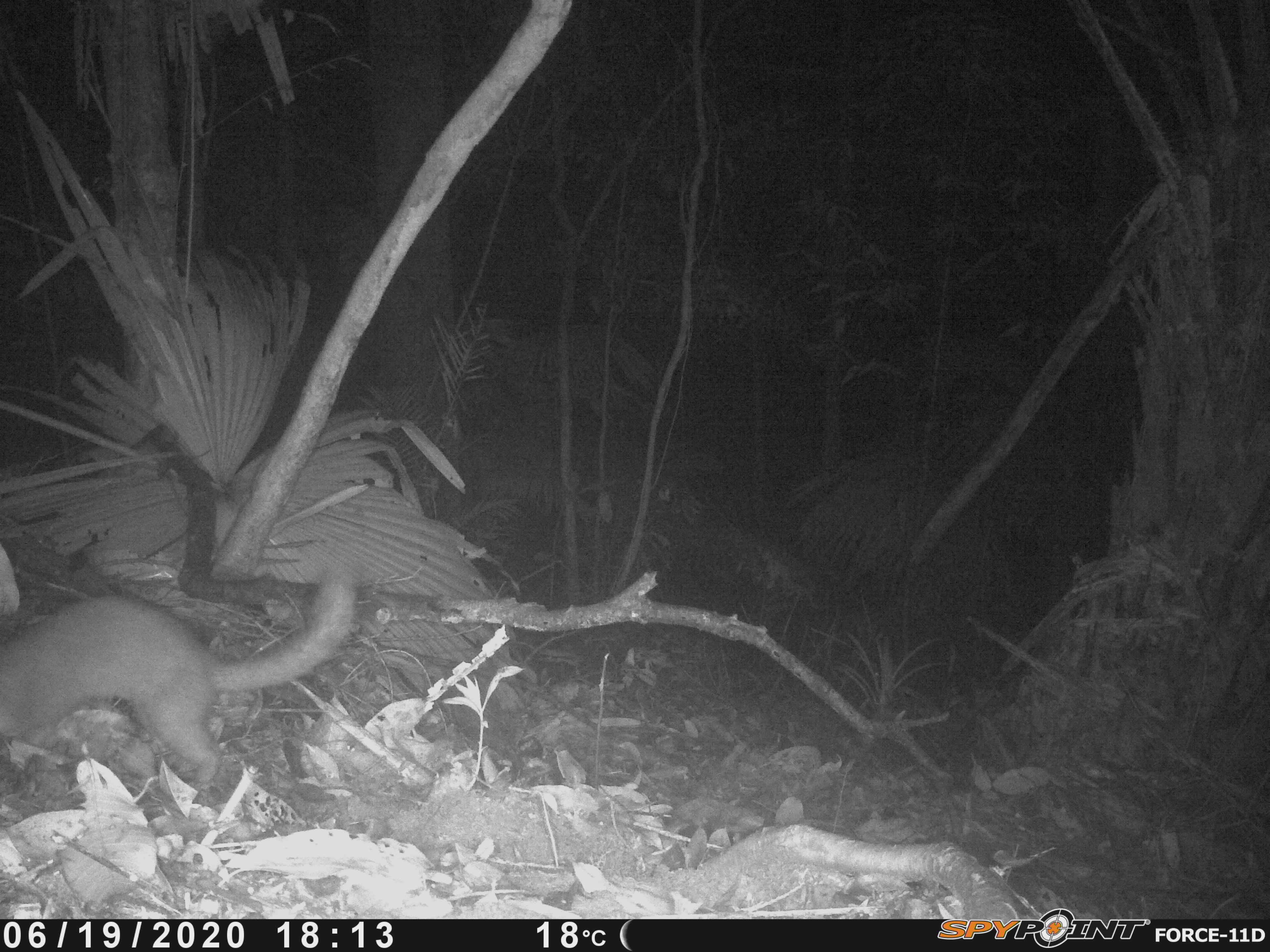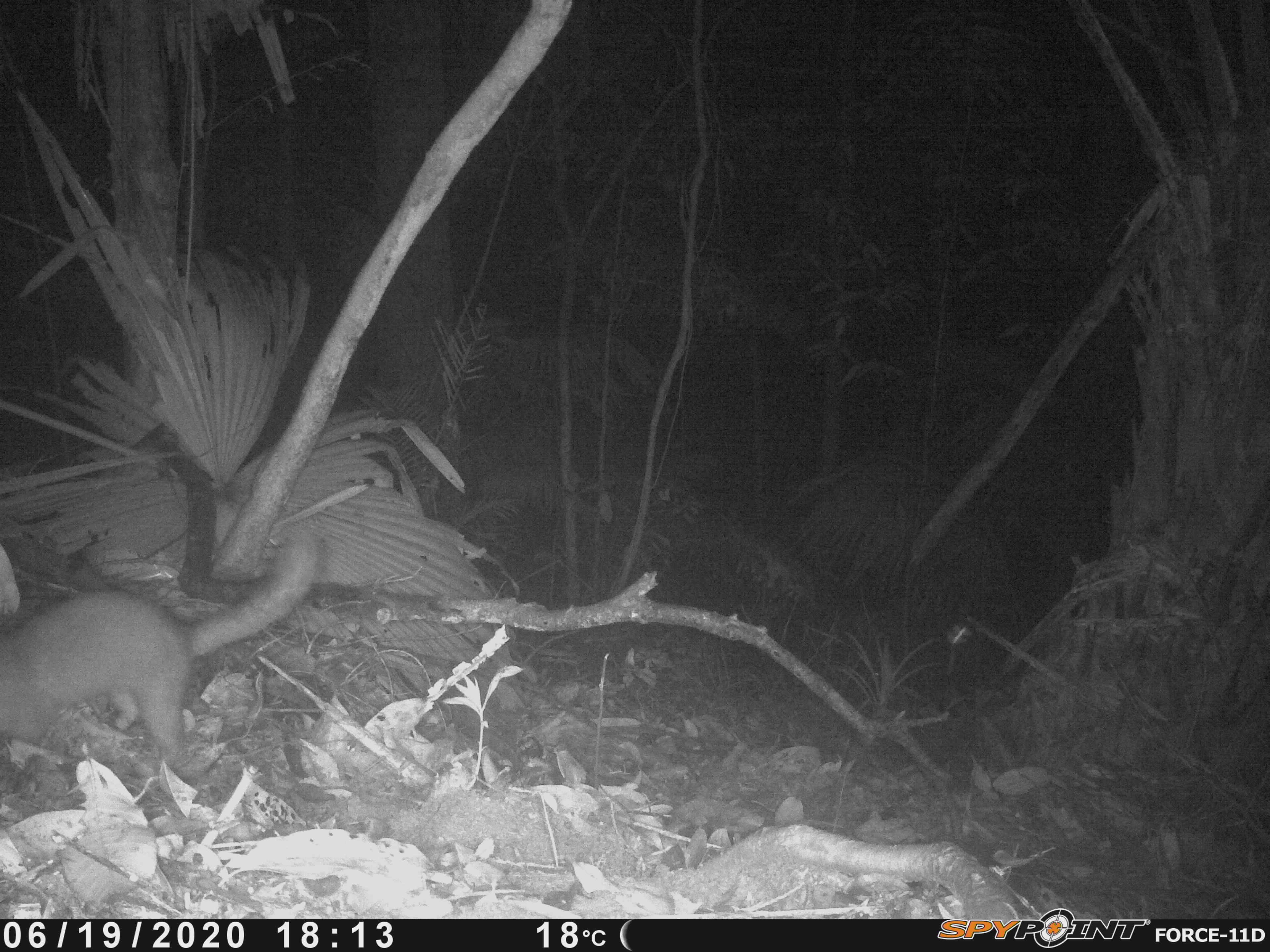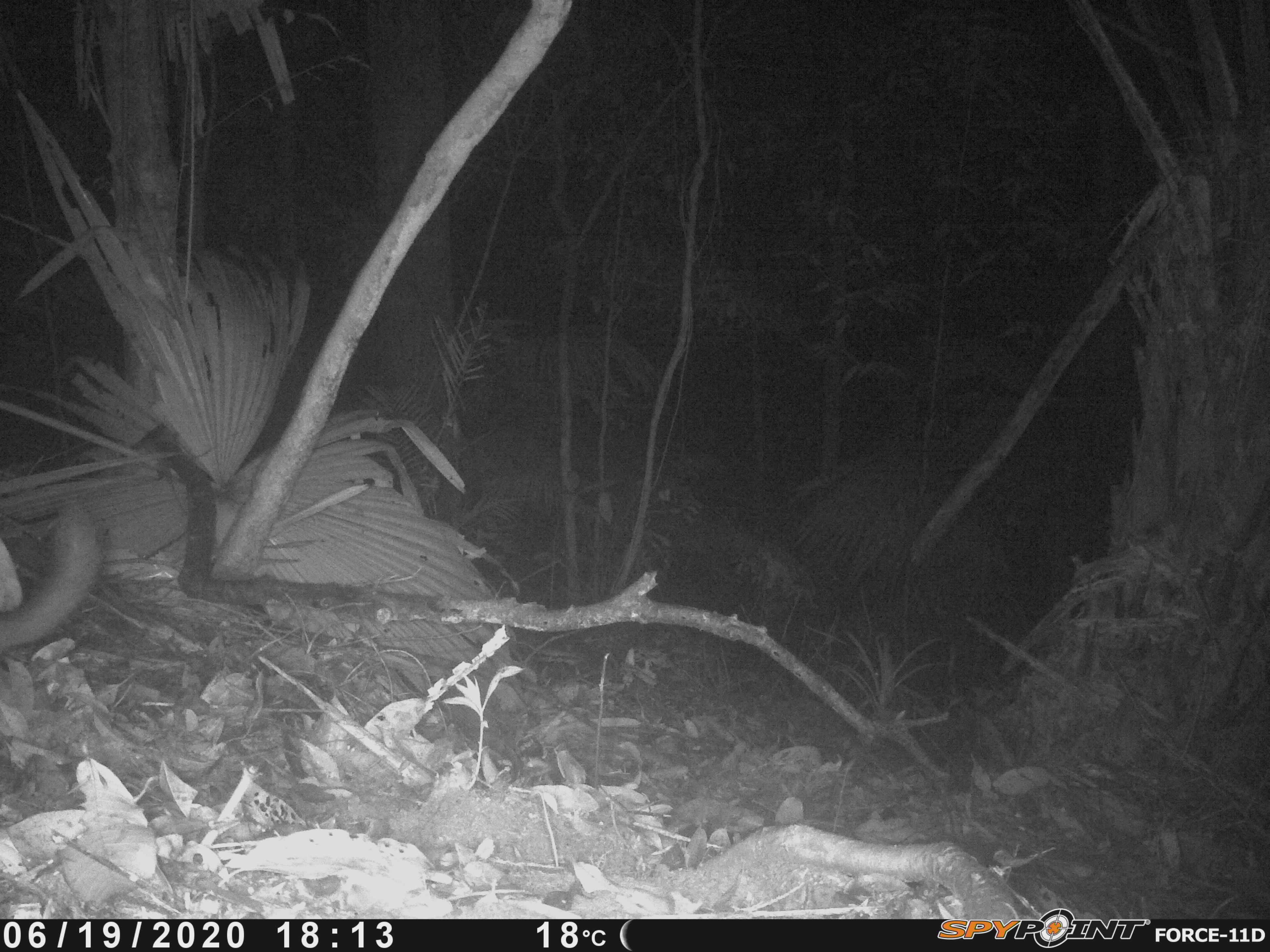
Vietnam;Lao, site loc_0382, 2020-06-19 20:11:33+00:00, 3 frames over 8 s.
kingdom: Animalia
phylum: Chordata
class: Mammalia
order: Carnivora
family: Mustelidae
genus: Melogale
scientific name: Melogale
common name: ferret badger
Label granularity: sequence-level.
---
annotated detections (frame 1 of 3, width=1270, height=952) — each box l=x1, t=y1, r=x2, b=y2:
ferret badger: l=0, t=569, r=355, b=787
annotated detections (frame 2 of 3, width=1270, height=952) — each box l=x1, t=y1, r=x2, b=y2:
ferret badger: l=0, t=522, r=327, b=787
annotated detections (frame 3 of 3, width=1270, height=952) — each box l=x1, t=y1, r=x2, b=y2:
ferret badger: l=0, t=502, r=103, b=663